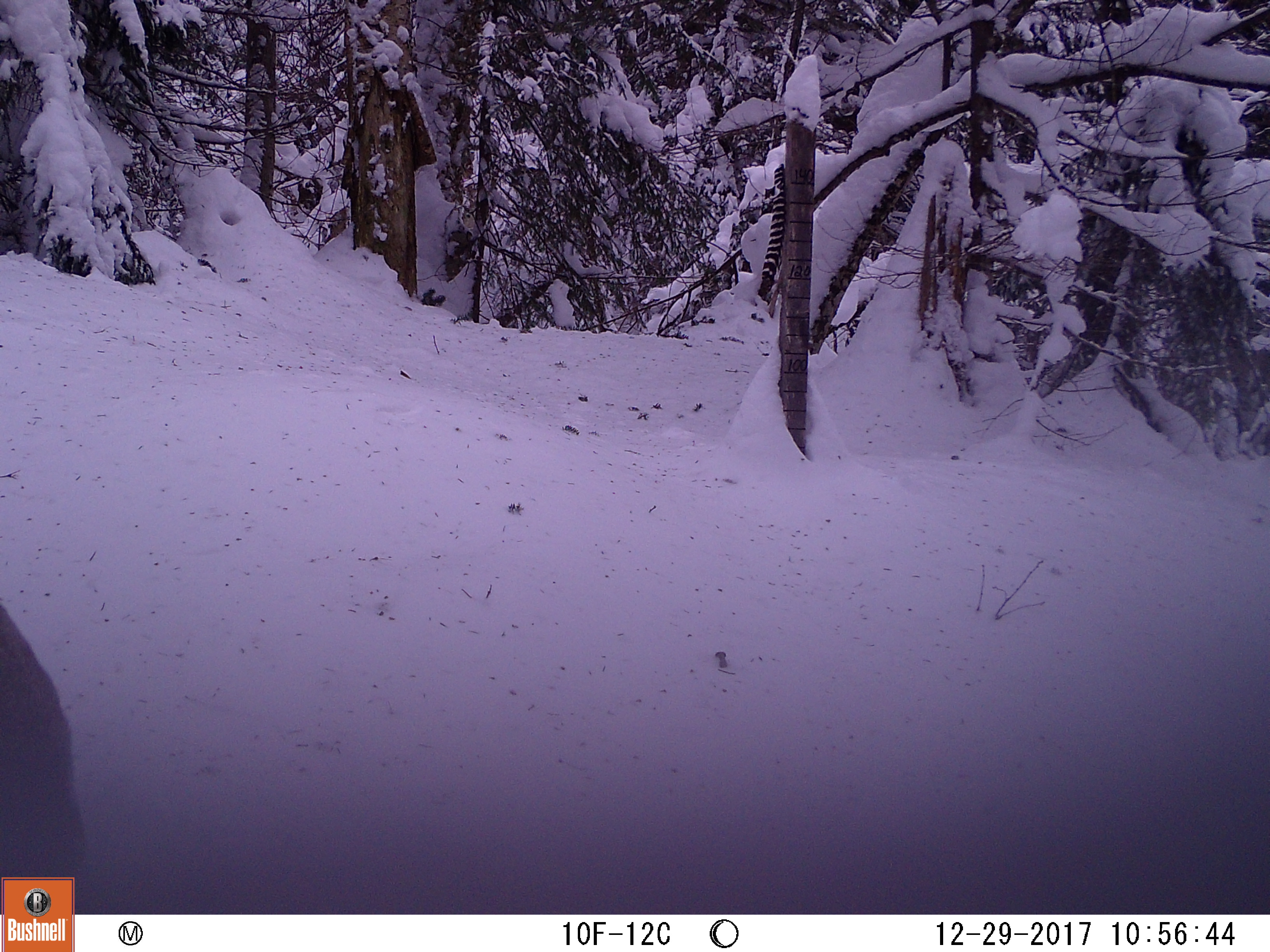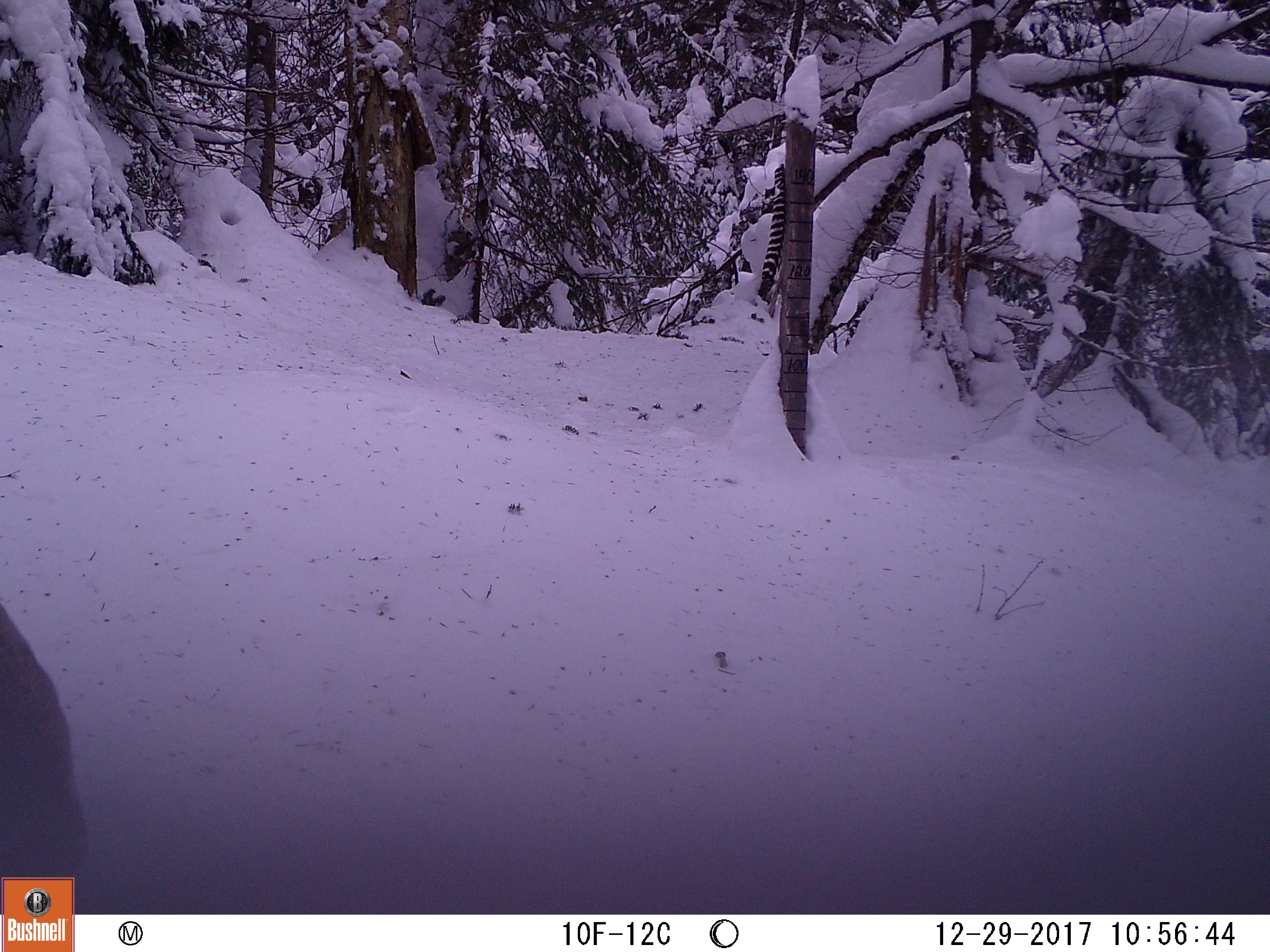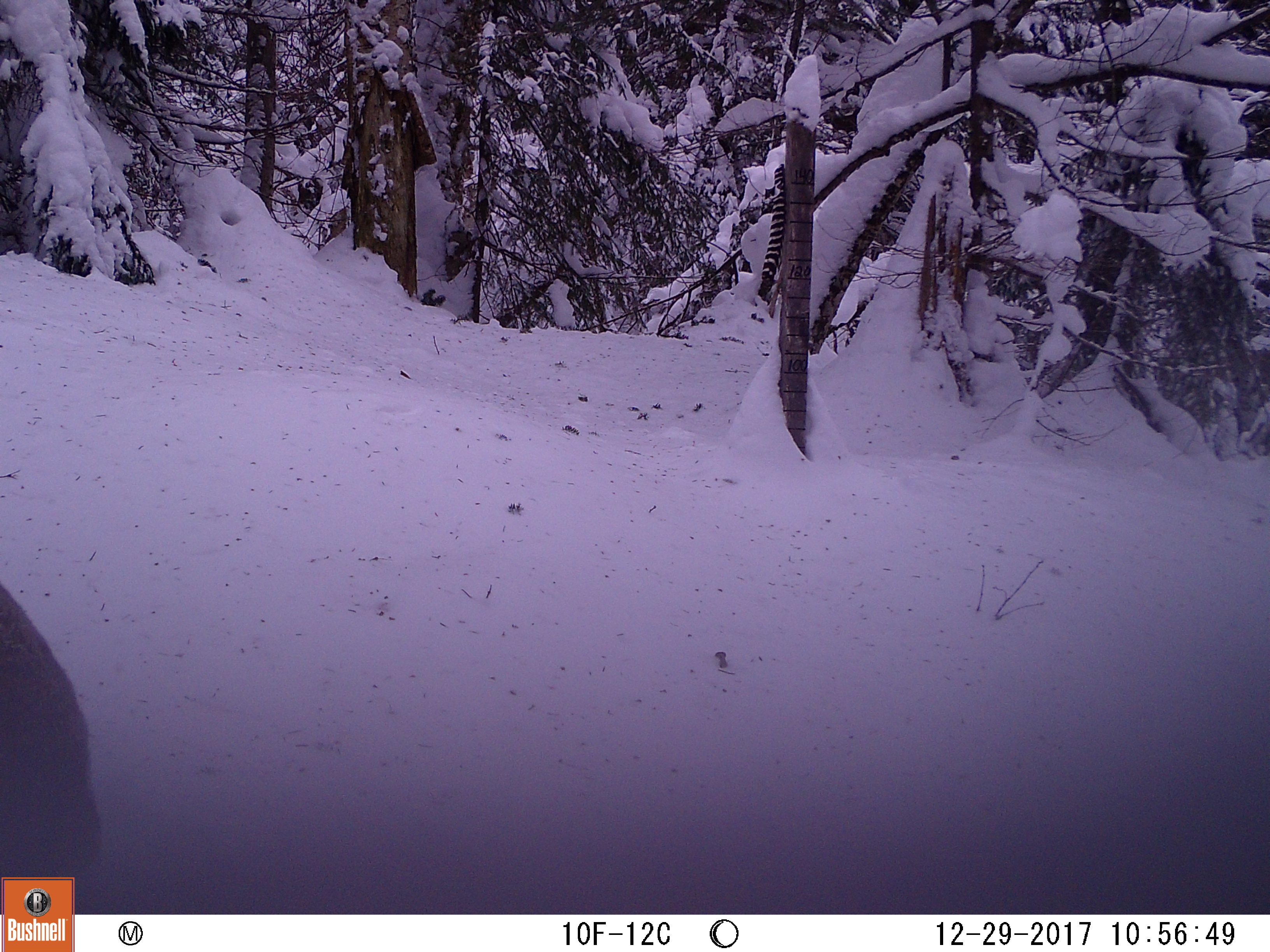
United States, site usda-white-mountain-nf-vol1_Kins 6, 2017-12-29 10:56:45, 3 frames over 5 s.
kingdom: Animalia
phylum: Chordata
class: Mammalia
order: Artiodactyla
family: Cervidae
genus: Alces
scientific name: Alces alces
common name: moose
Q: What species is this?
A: Moose (Alces alces).